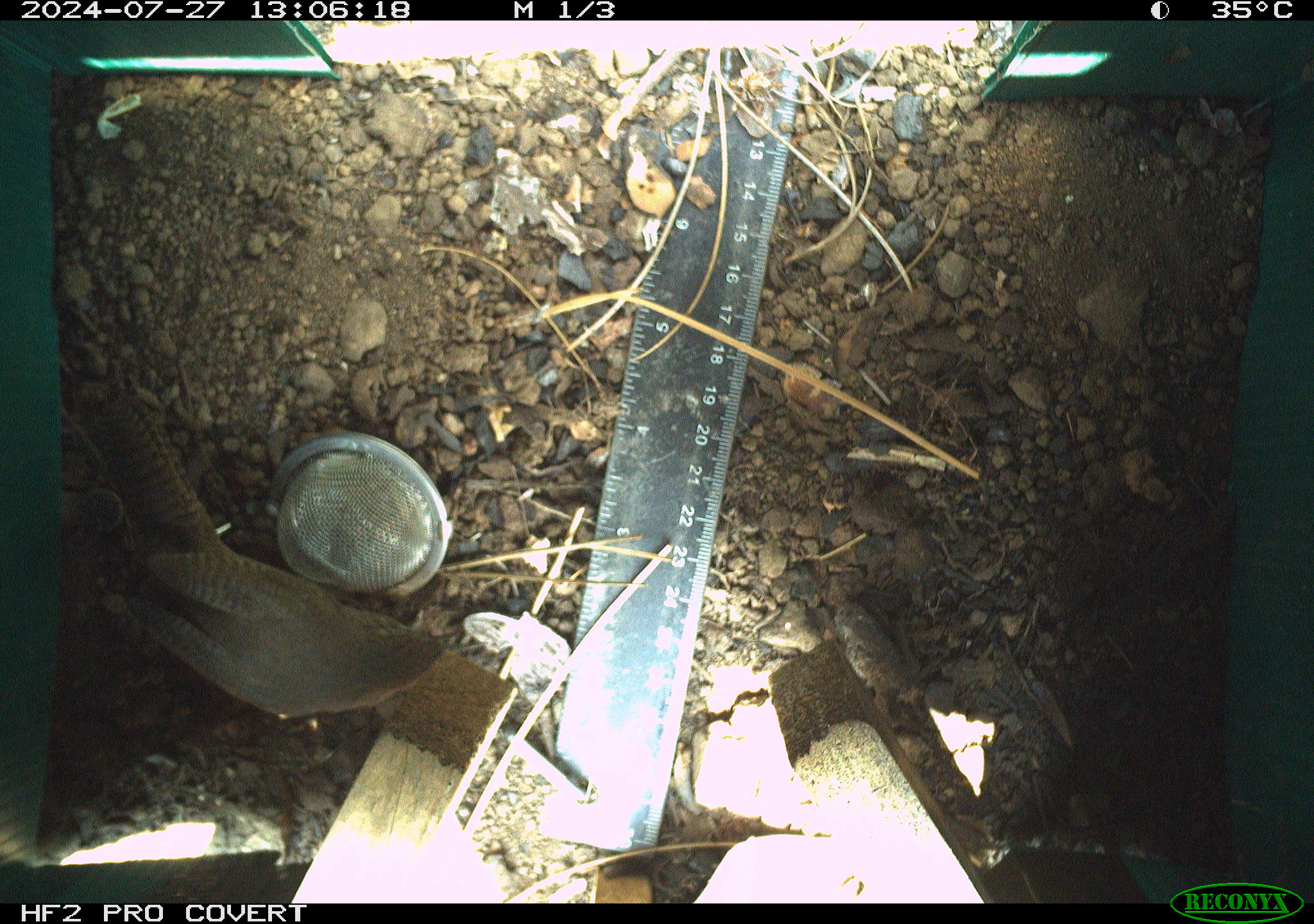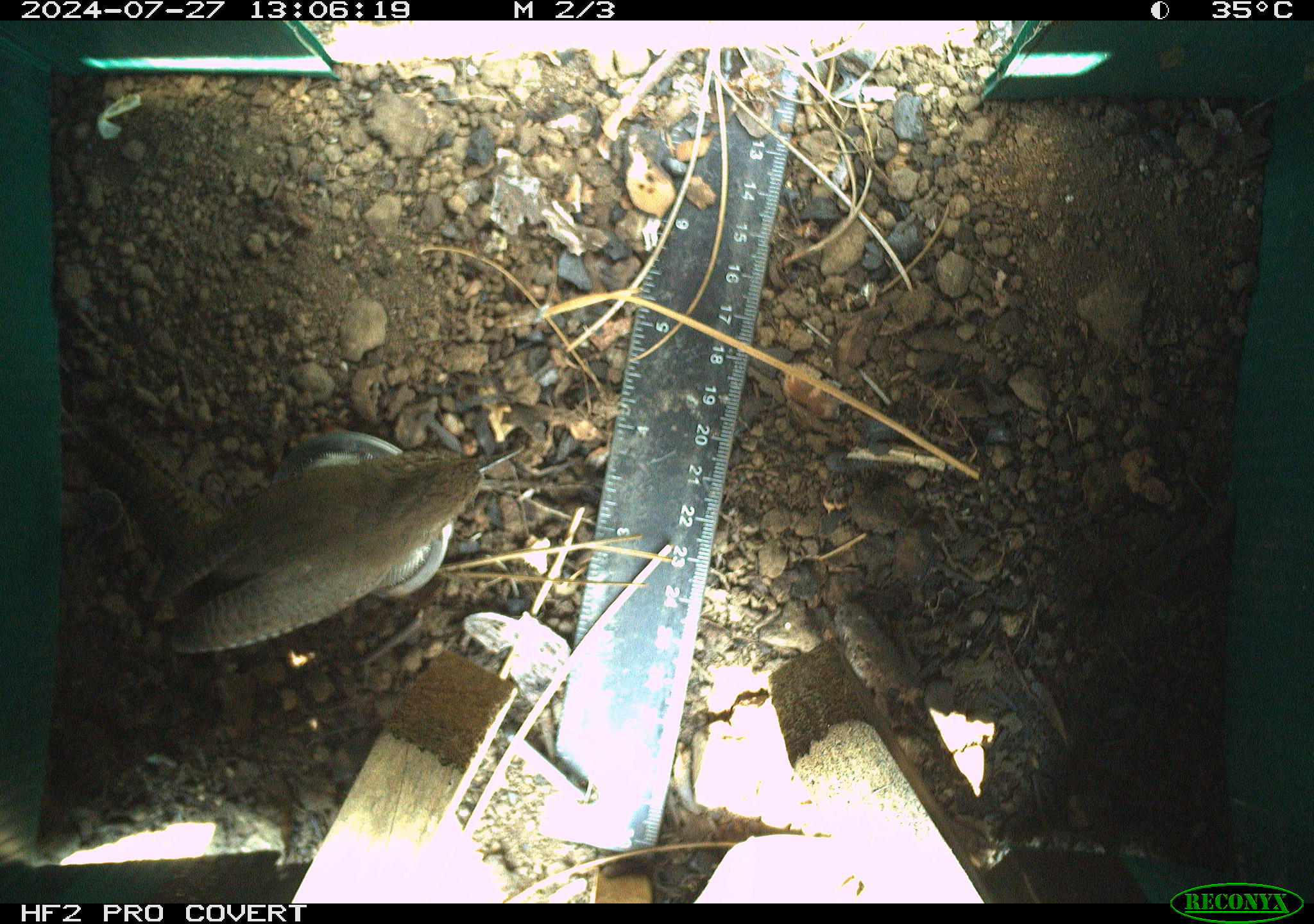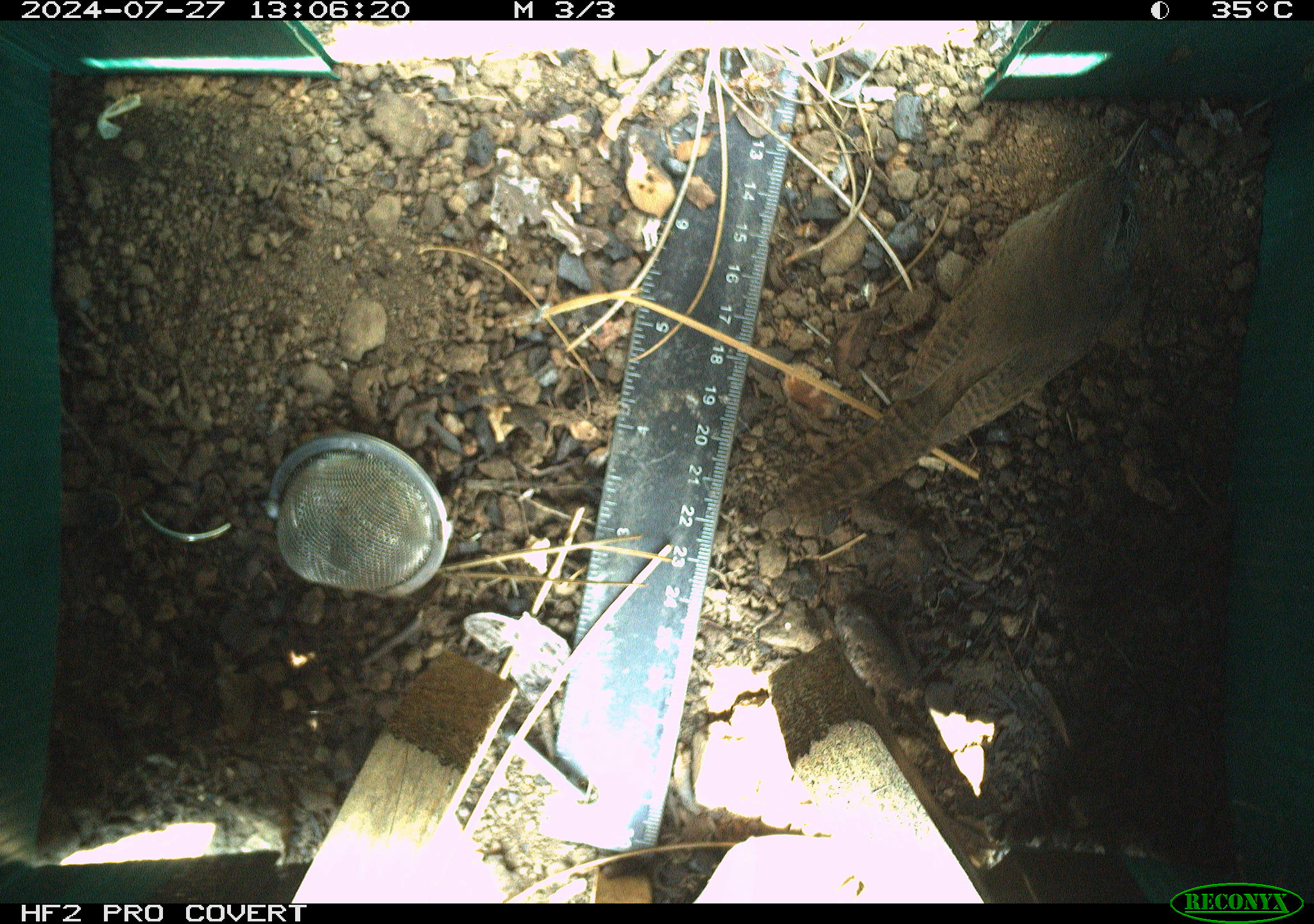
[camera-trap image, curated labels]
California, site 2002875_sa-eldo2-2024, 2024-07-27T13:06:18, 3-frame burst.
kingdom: Animalia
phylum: Chordata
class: Aves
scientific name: Aves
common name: bird